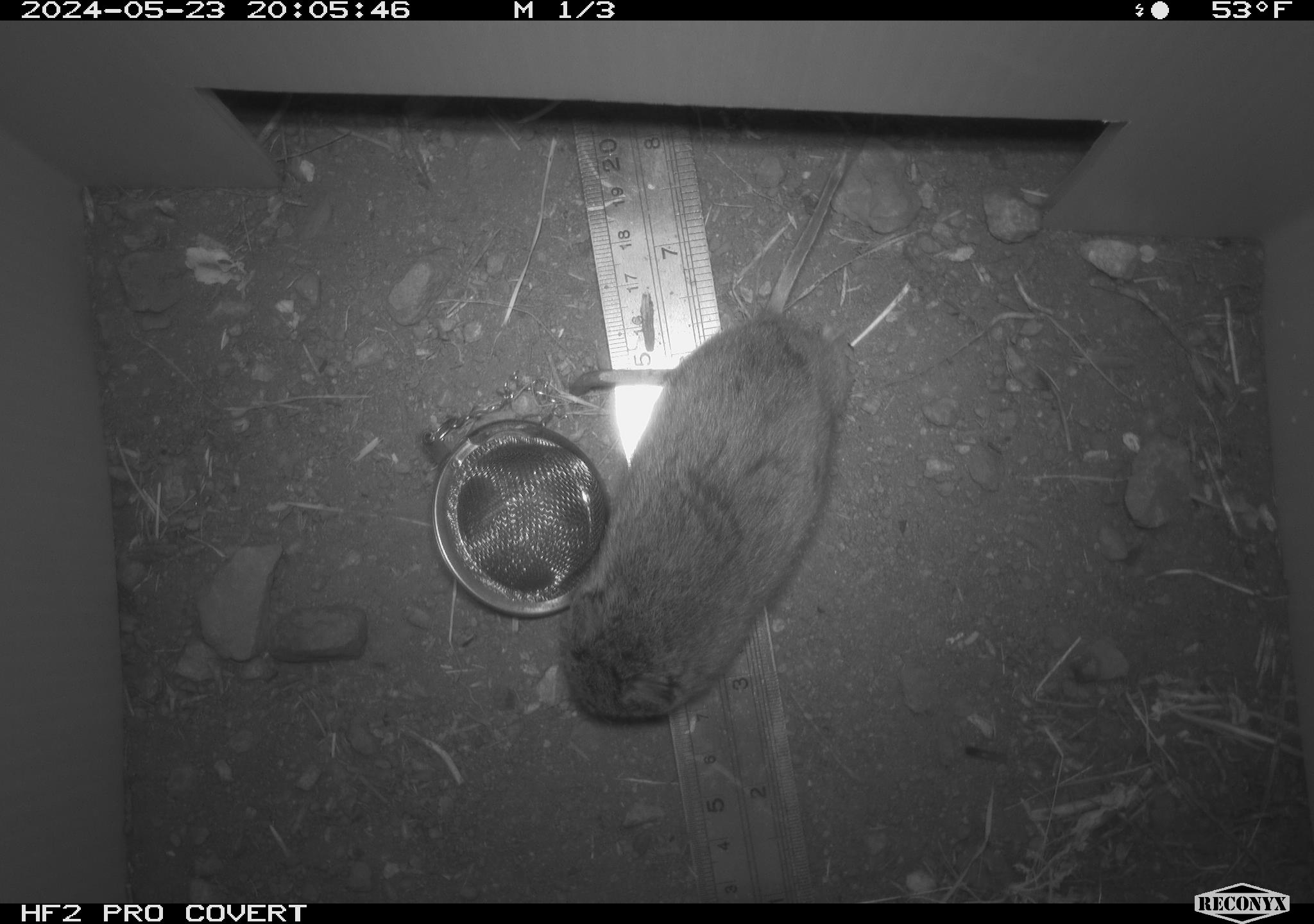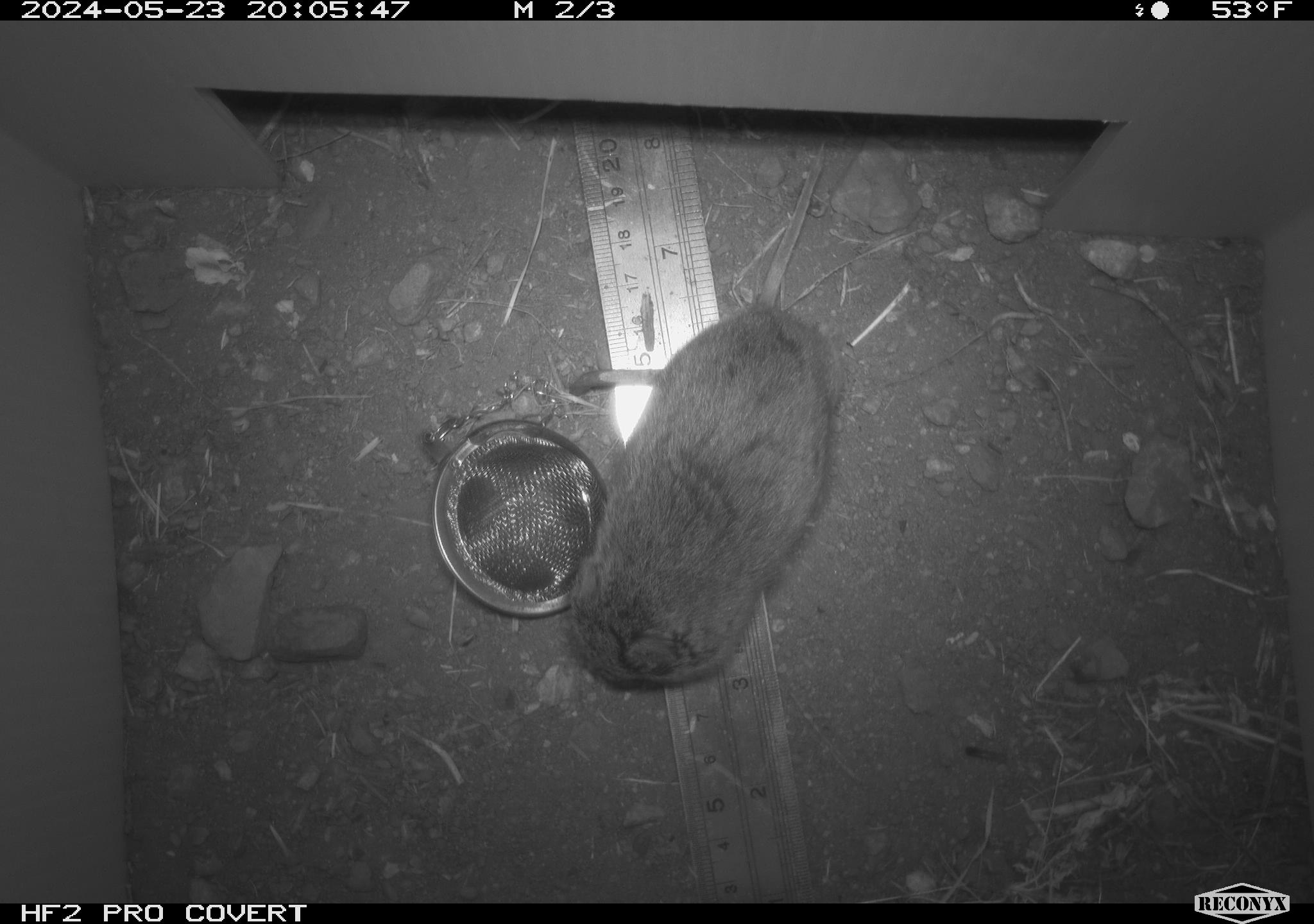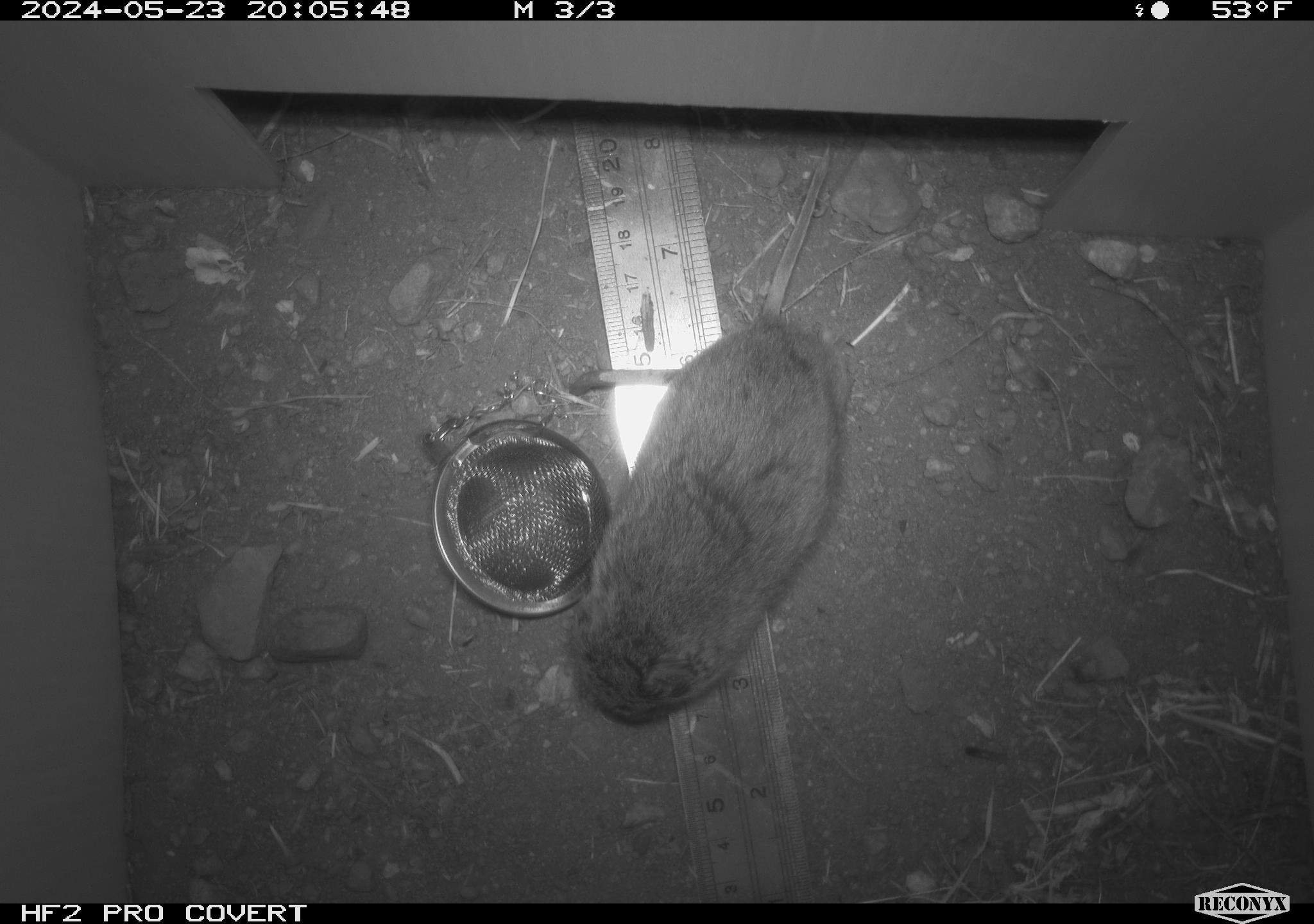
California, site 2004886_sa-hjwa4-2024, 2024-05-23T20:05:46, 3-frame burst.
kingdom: Animalia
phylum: Chordata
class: Mammalia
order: Rodentia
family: Cricetidae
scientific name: Cricetidae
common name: hamsters, voles, lemmings, and allies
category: cricetidae family